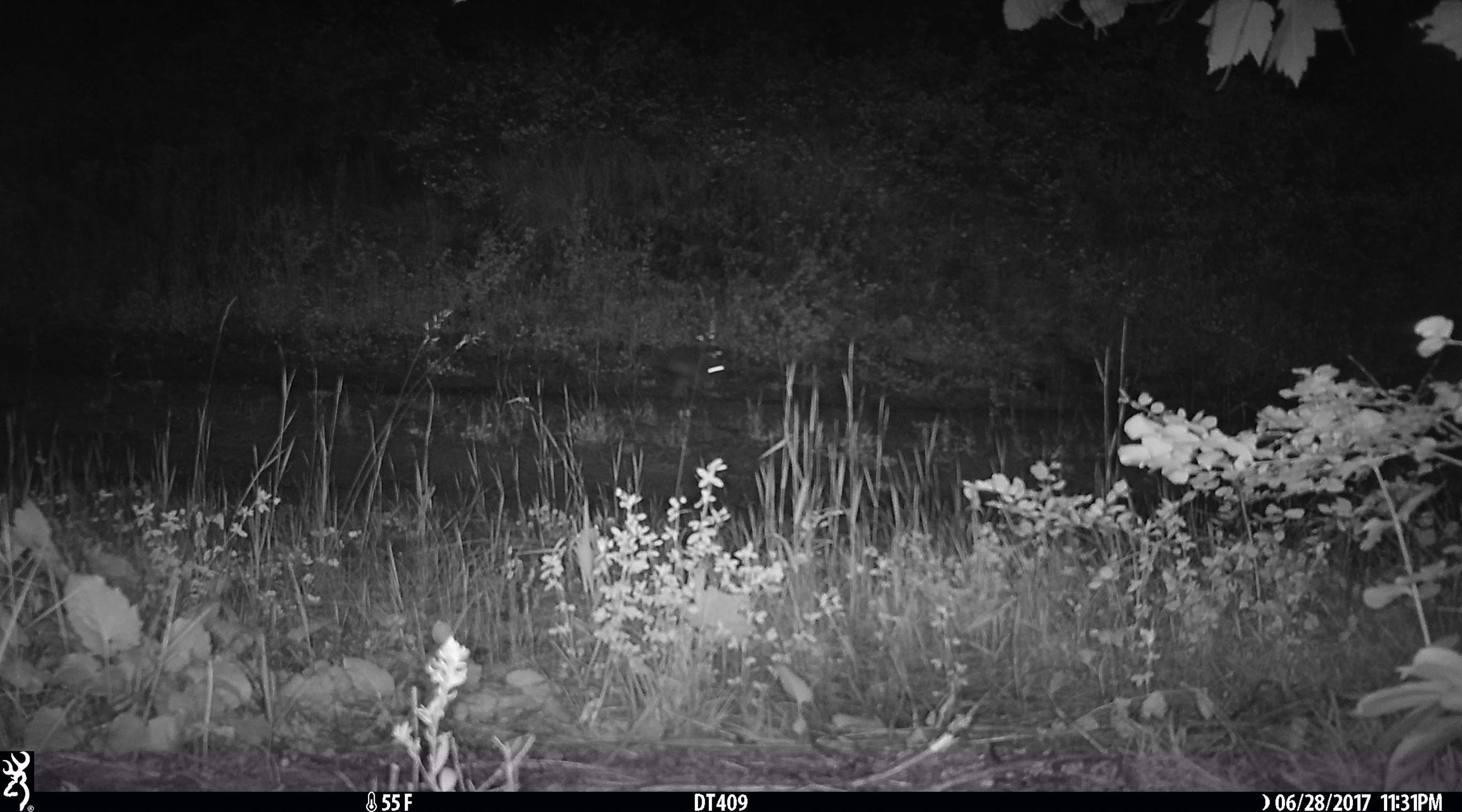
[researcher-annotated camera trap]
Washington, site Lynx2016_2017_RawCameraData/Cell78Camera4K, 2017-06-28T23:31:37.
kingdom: Animalia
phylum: Chordata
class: Mammalia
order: Lagomorpha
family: Leporidae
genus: Lepus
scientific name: Lepus americanus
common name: snowshoe hare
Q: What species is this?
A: Lepus americanus (snowshoe hare).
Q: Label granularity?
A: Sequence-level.